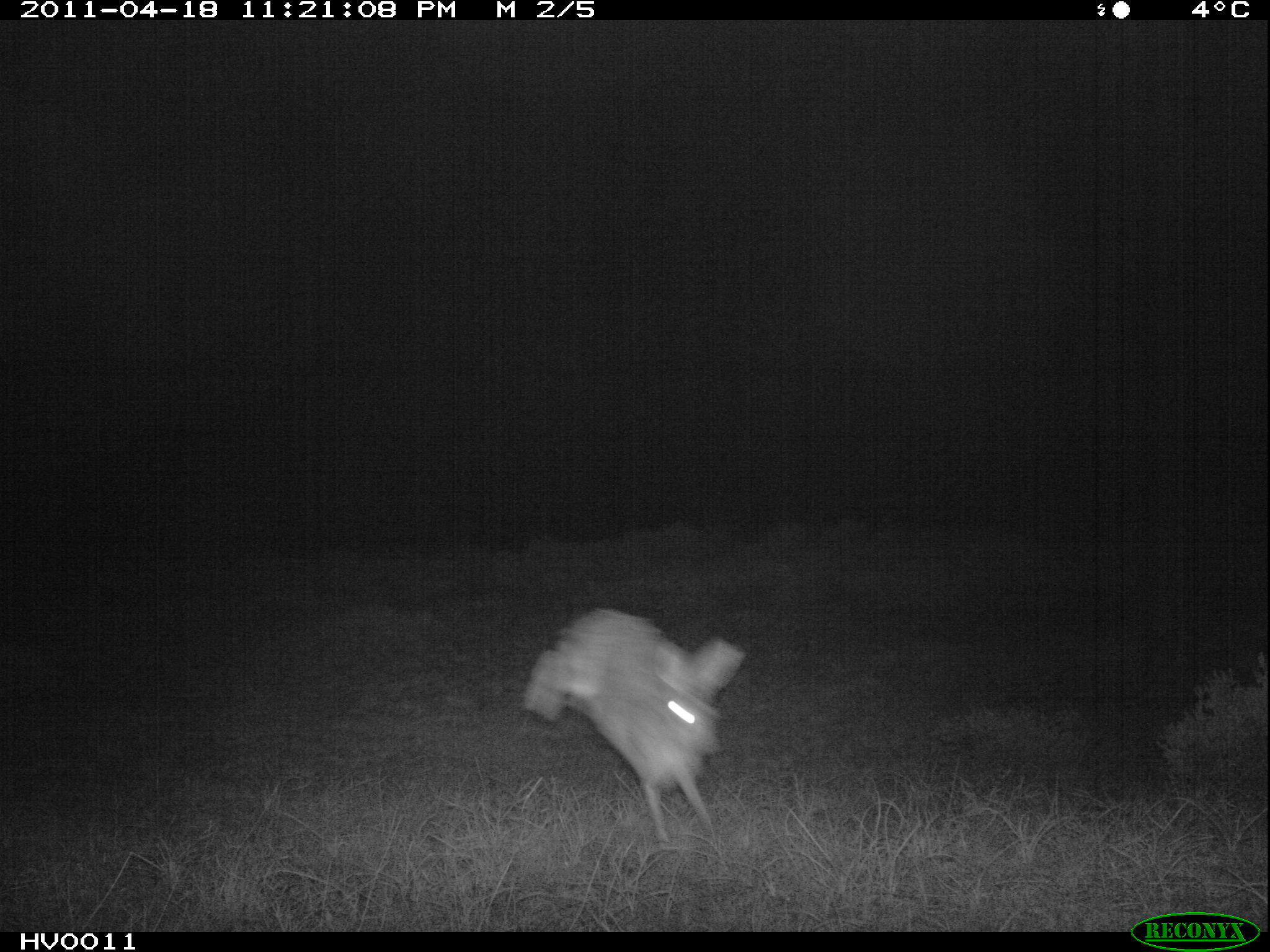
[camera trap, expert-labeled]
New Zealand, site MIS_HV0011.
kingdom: Animalia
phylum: Chordata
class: Mammalia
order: Lagomorpha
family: Leporidae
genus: Lepus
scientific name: Lepus europaeus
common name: brown hare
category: hare